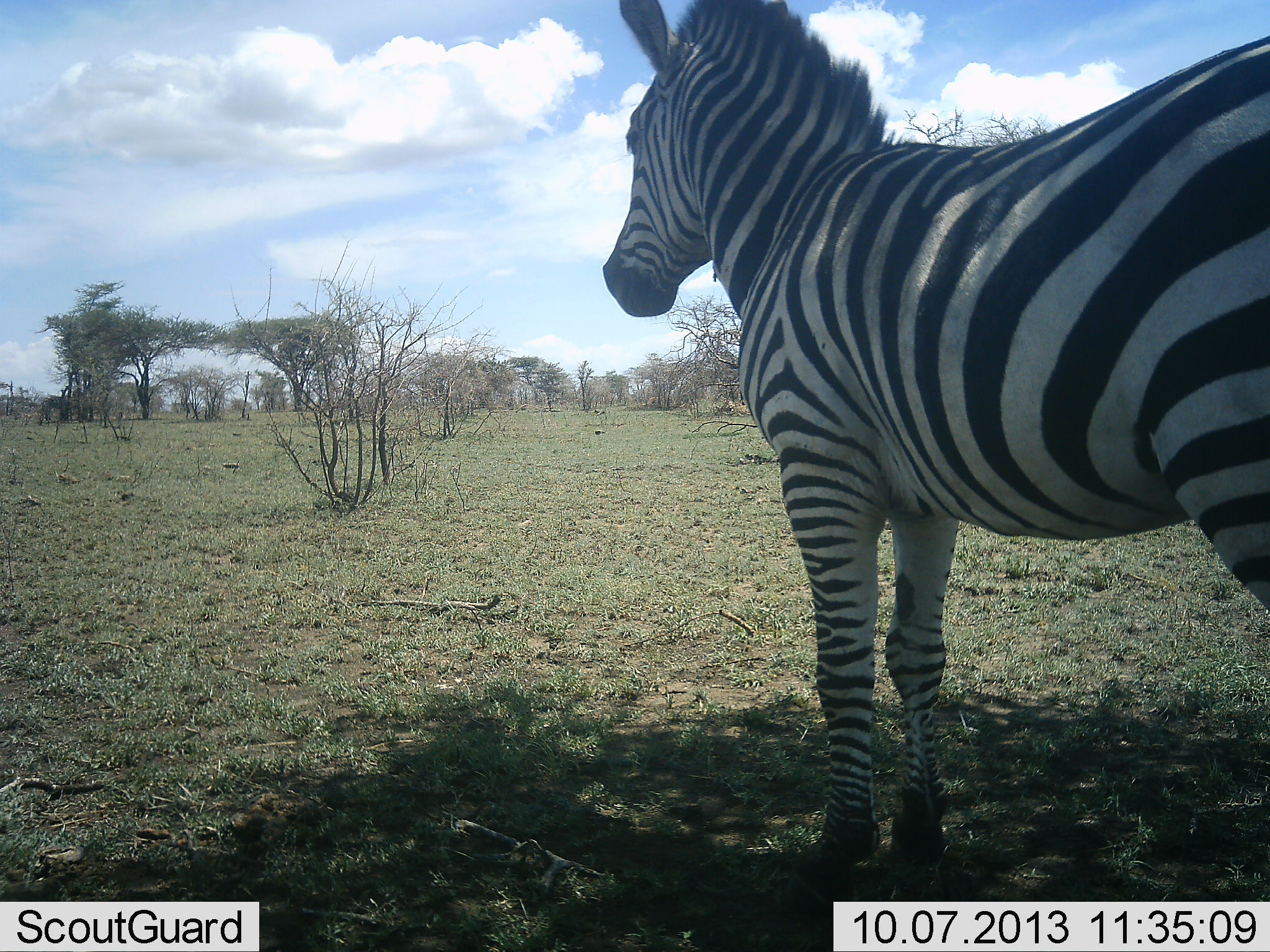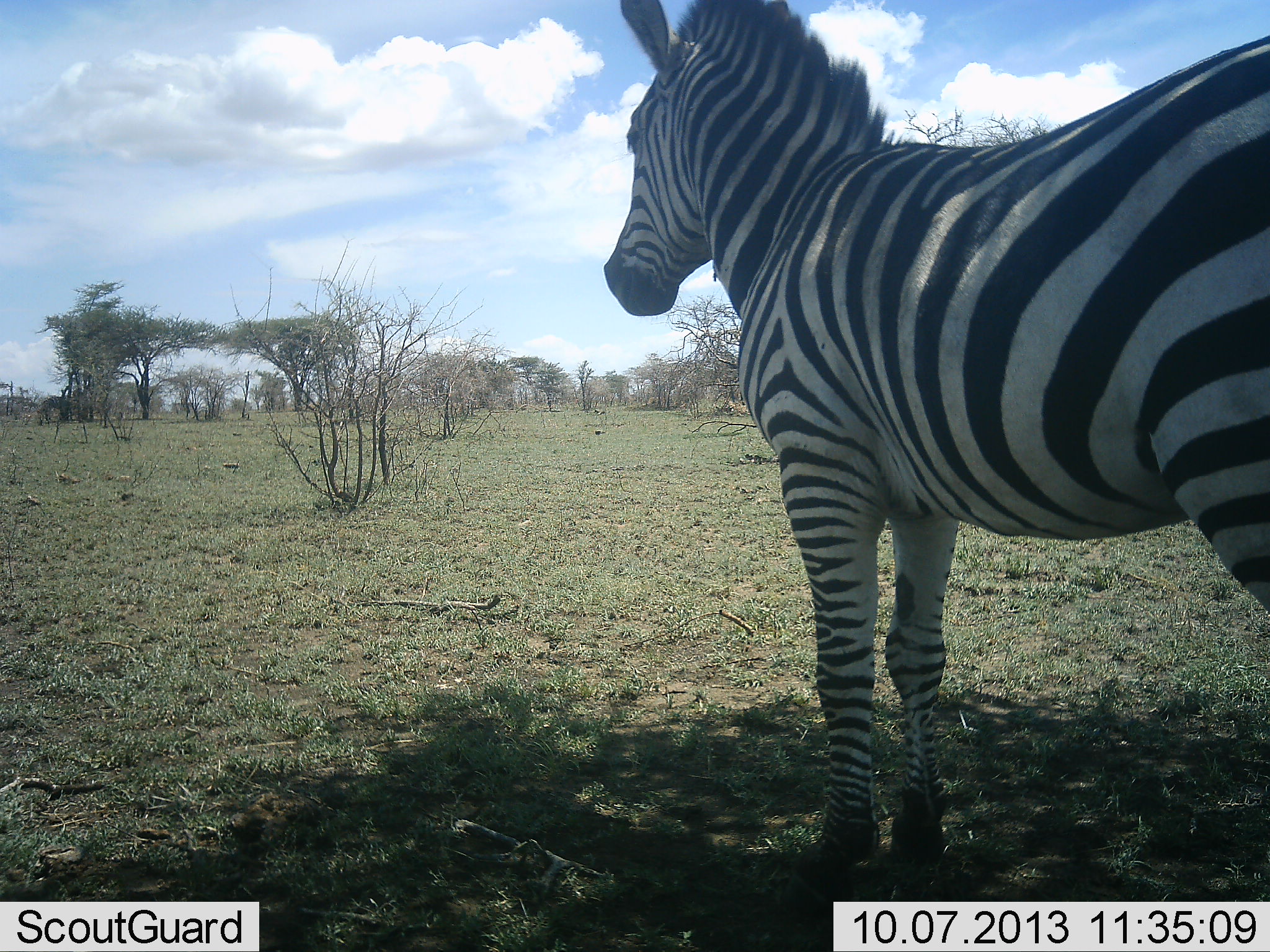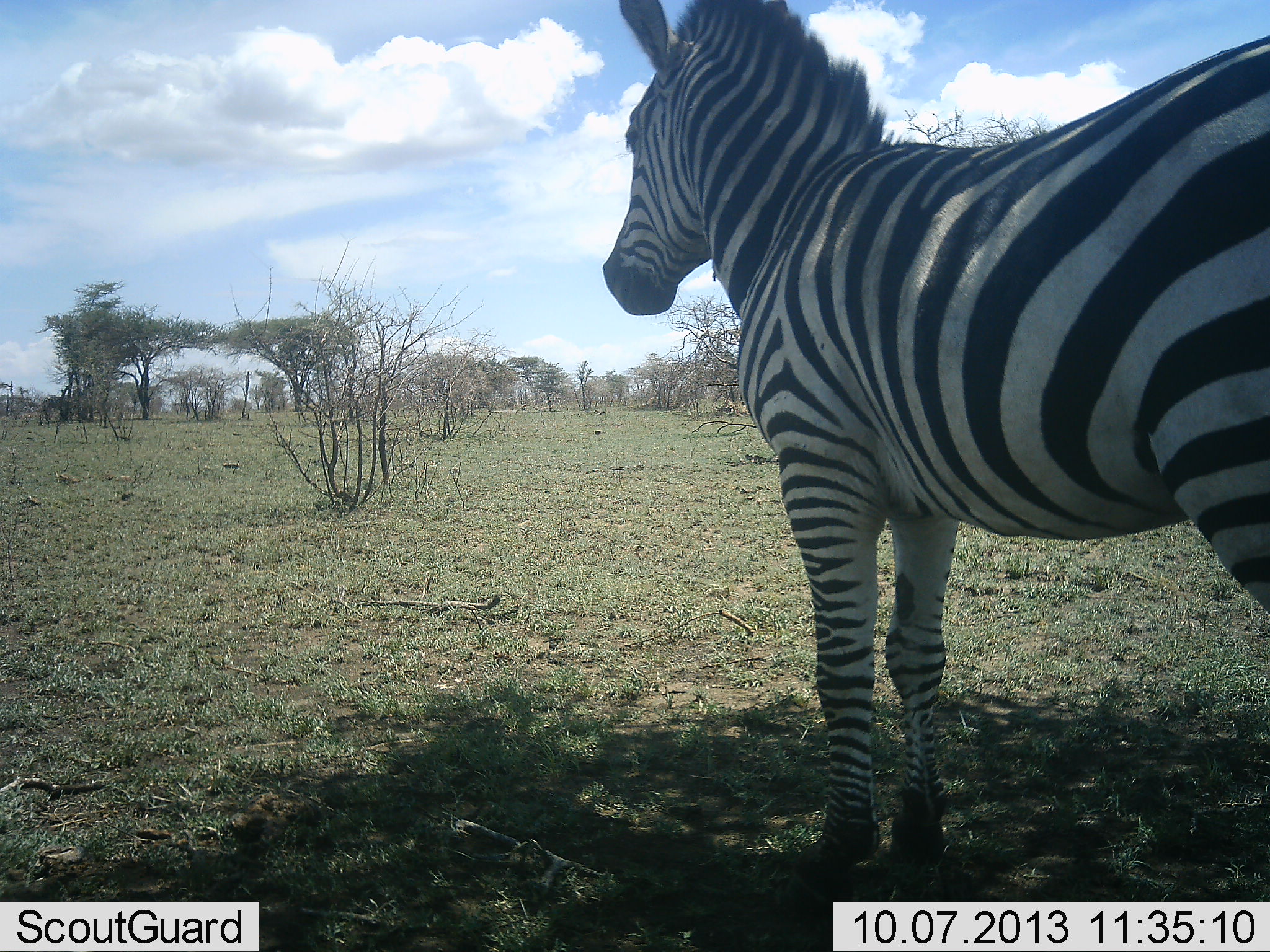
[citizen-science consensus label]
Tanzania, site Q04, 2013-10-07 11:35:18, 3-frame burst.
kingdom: Animalia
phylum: Chordata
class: Mammalia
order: Perissodactyla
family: Equidae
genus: Equus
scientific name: Equus quagga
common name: plains zebra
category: zebra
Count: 1.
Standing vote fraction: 100%.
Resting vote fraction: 0%.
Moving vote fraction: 4%.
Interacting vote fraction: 0%.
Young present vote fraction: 0%.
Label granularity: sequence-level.